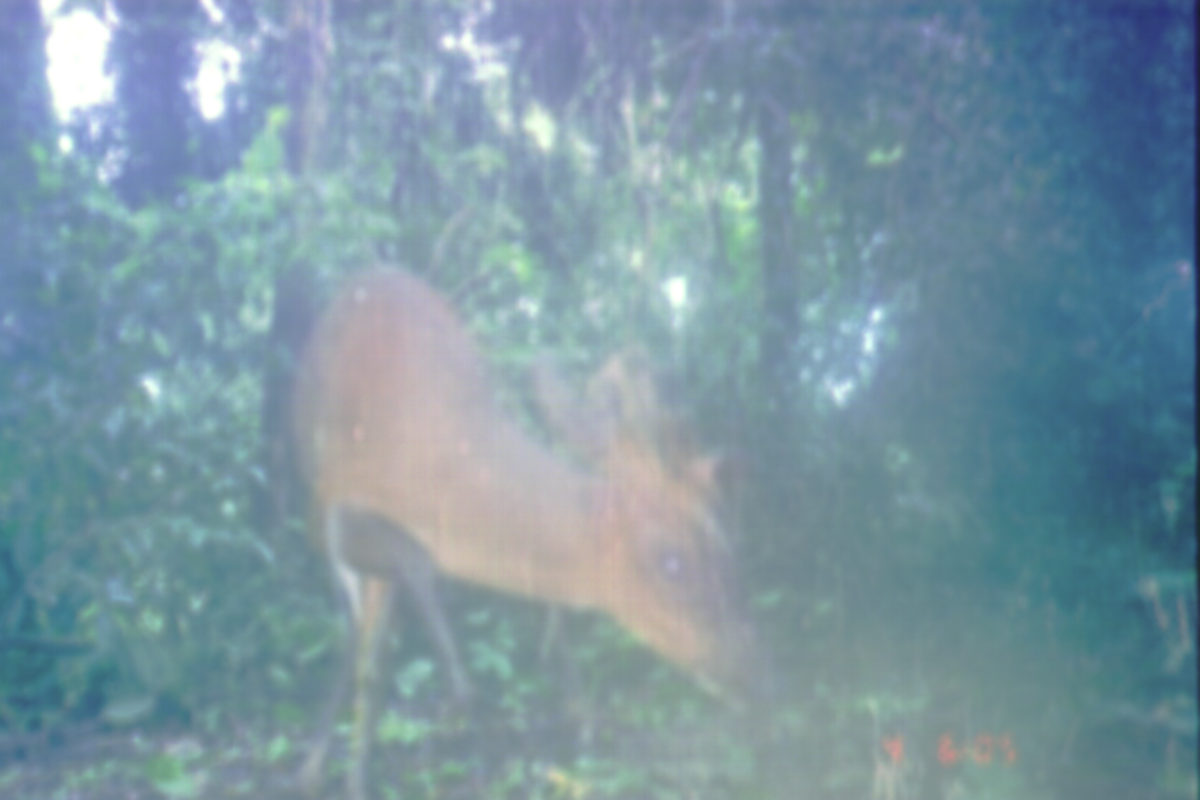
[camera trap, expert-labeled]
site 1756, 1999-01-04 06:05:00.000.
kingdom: Animalia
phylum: Chordata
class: Mammalia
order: Artiodactyla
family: Cervidae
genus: Muntiacus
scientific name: Muntiacus muntjak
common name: southern red muntjac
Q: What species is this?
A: Muntiacus muntjak (southern red muntjac).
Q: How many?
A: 1.